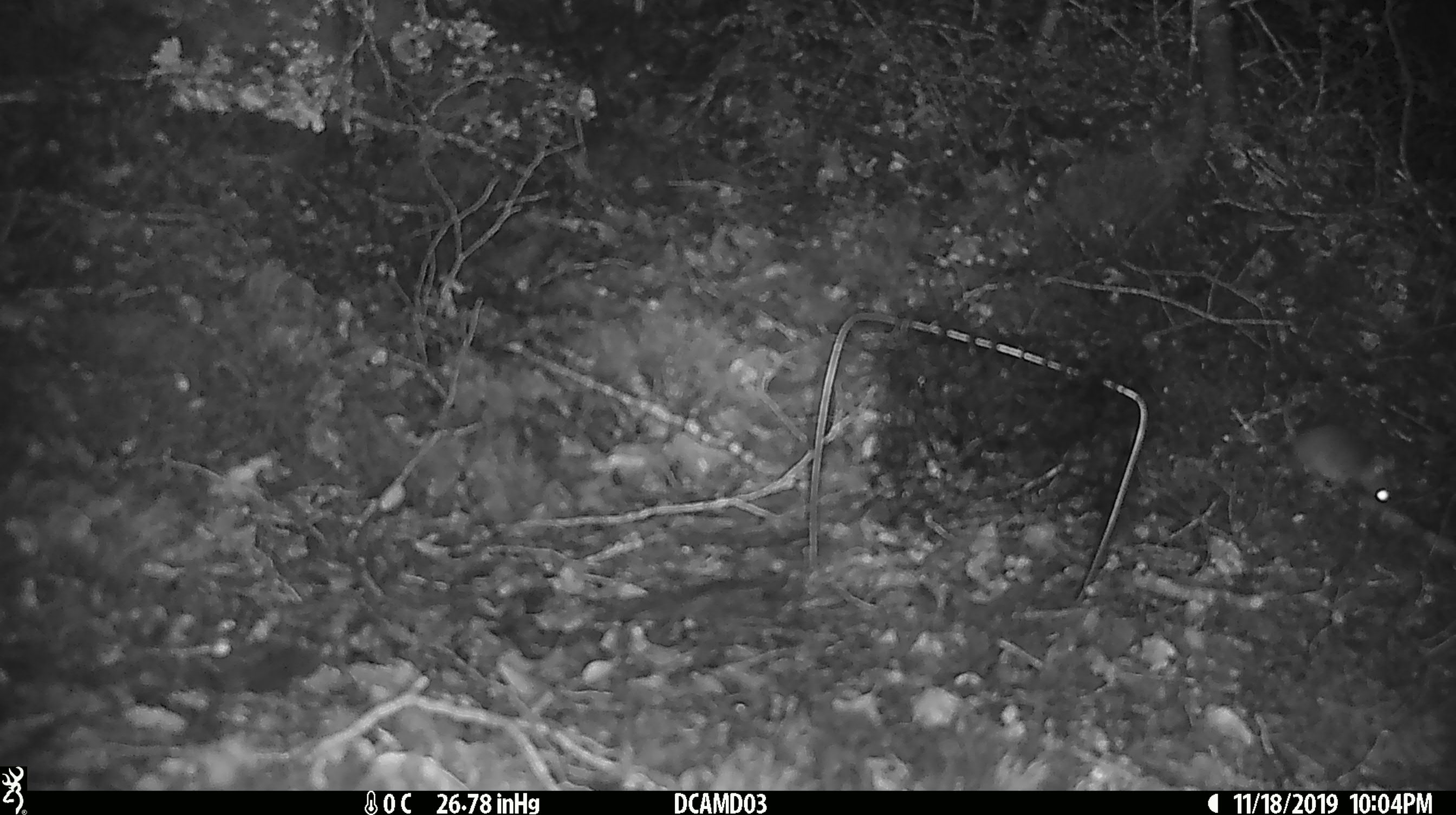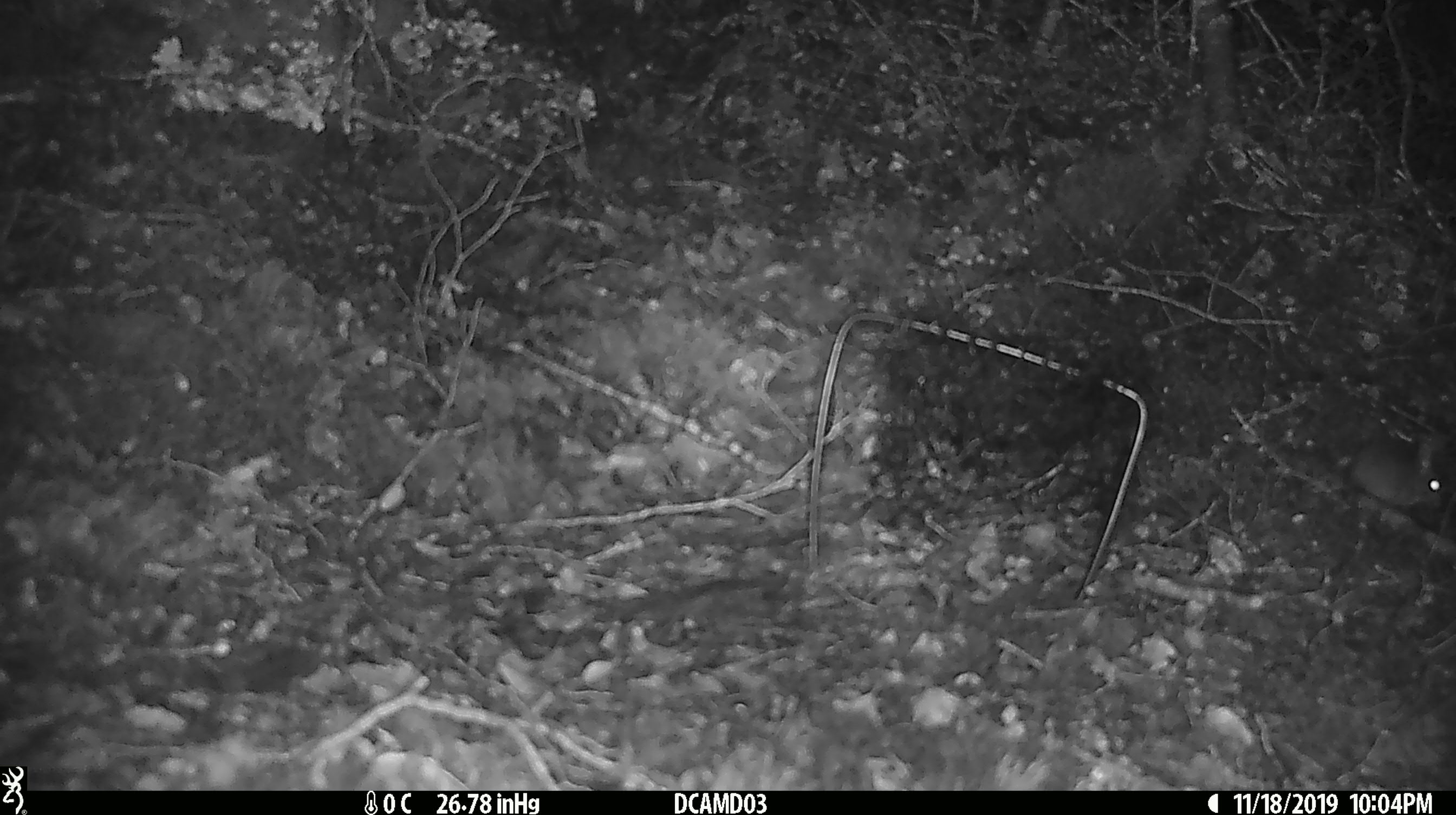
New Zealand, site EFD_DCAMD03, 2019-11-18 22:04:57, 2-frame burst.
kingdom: Animalia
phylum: Chordata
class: Mammalia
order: Rodentia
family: Muridae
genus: Mus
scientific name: Mus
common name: mouse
Mouse (Mus).